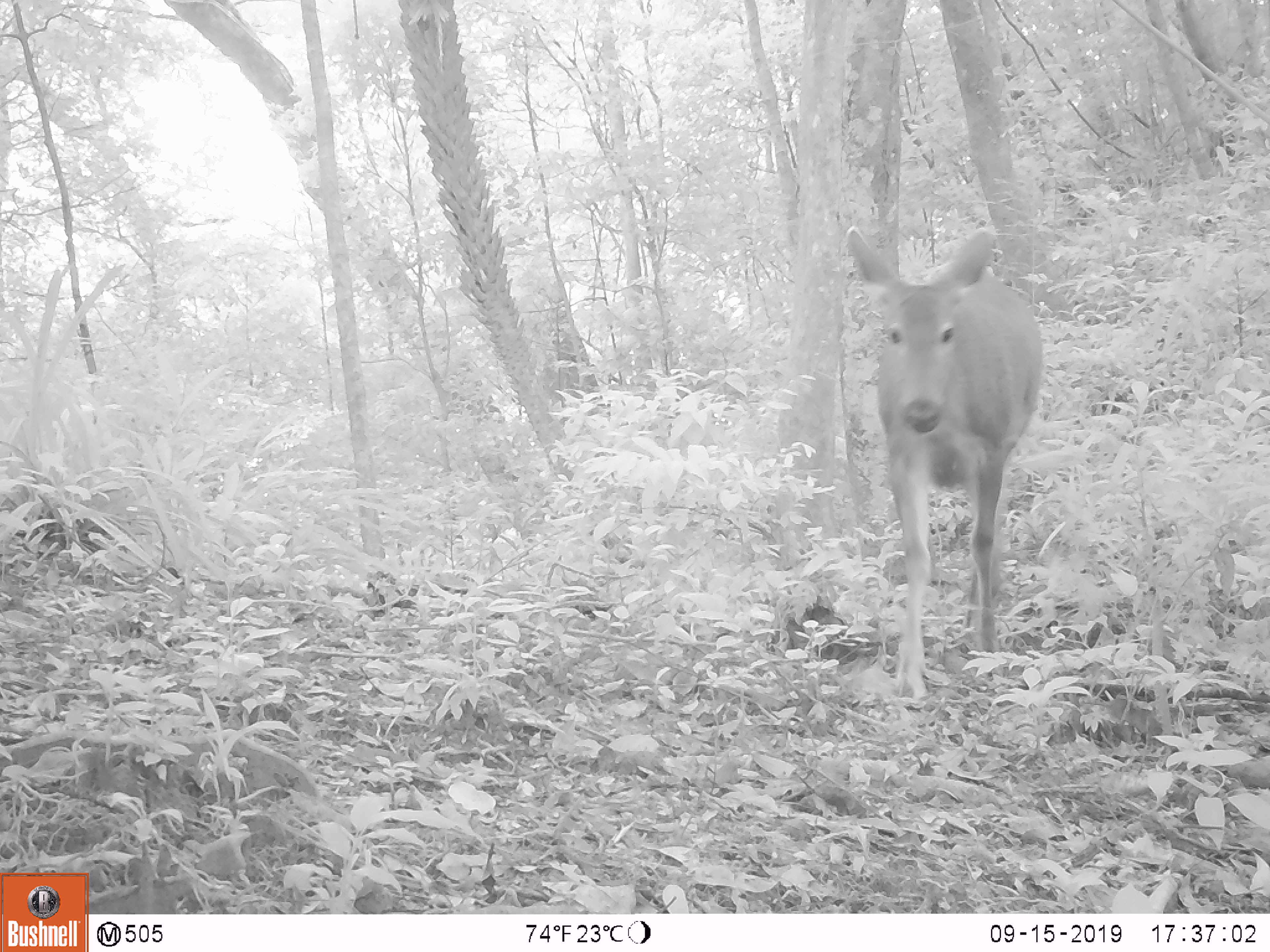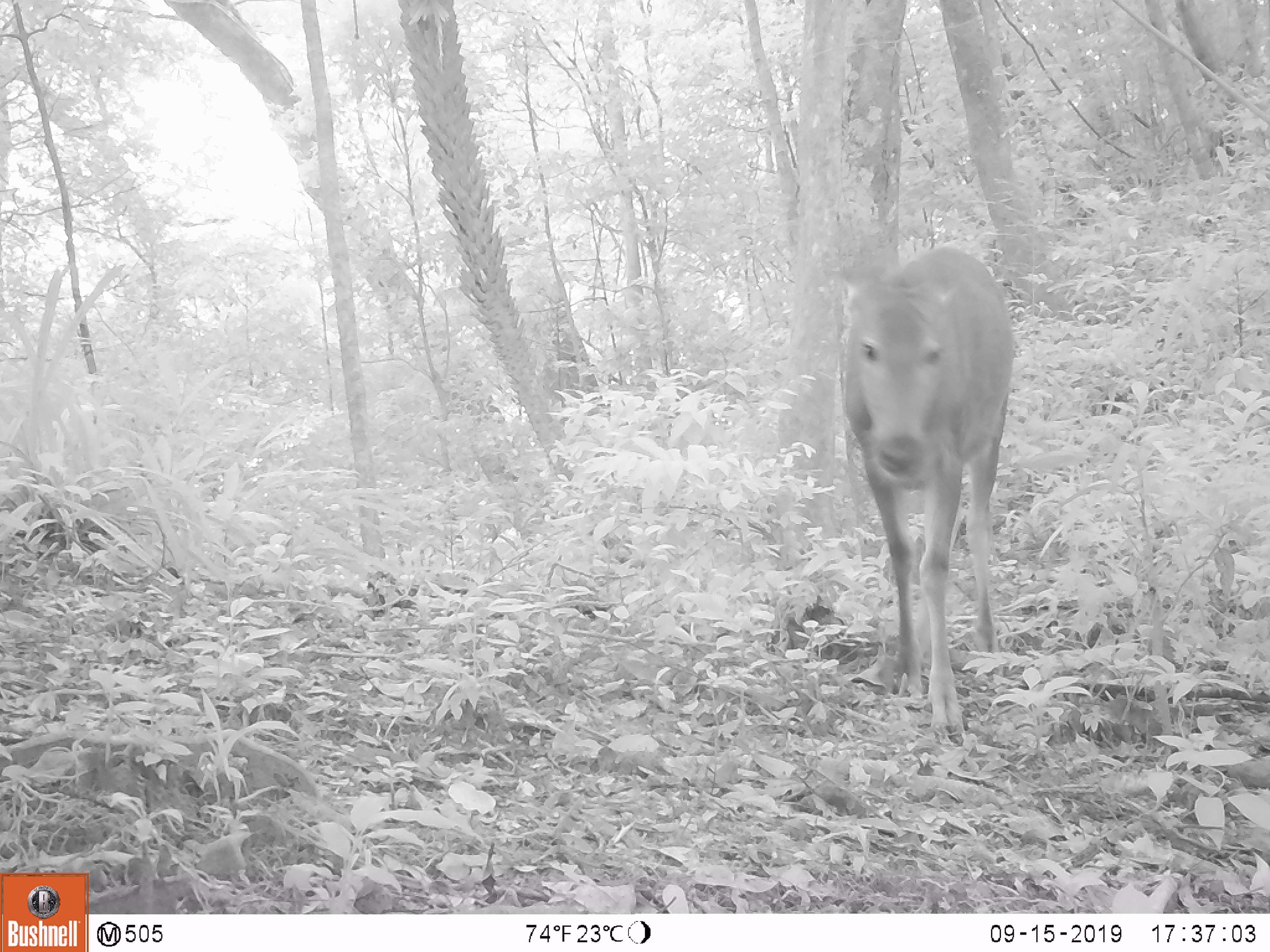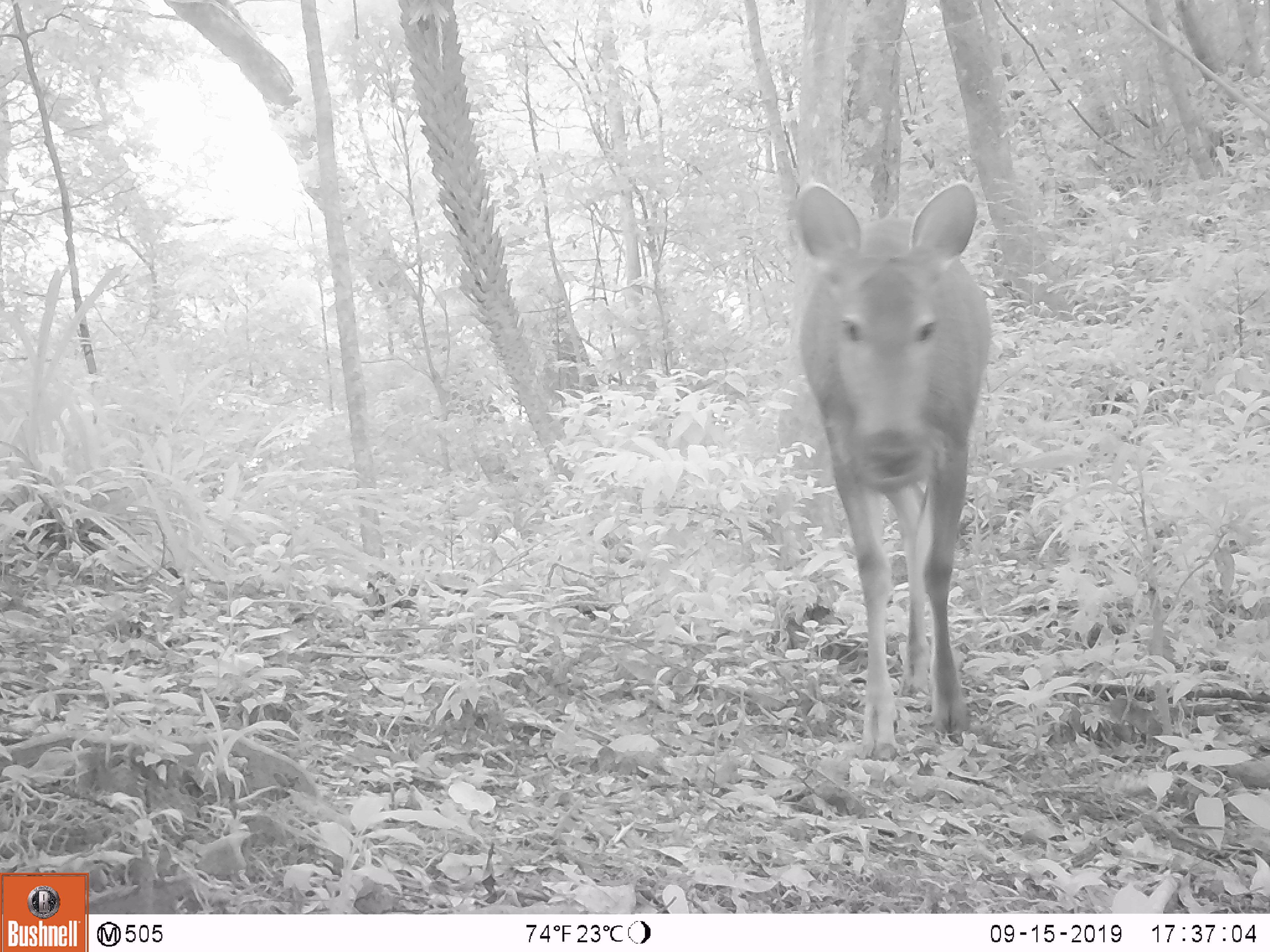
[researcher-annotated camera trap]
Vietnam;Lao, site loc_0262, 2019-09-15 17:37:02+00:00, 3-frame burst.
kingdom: Animalia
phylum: Chordata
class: Mammalia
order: Artiodactyla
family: Cervidae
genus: Rusa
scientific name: Rusa unicolor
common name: sambar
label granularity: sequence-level